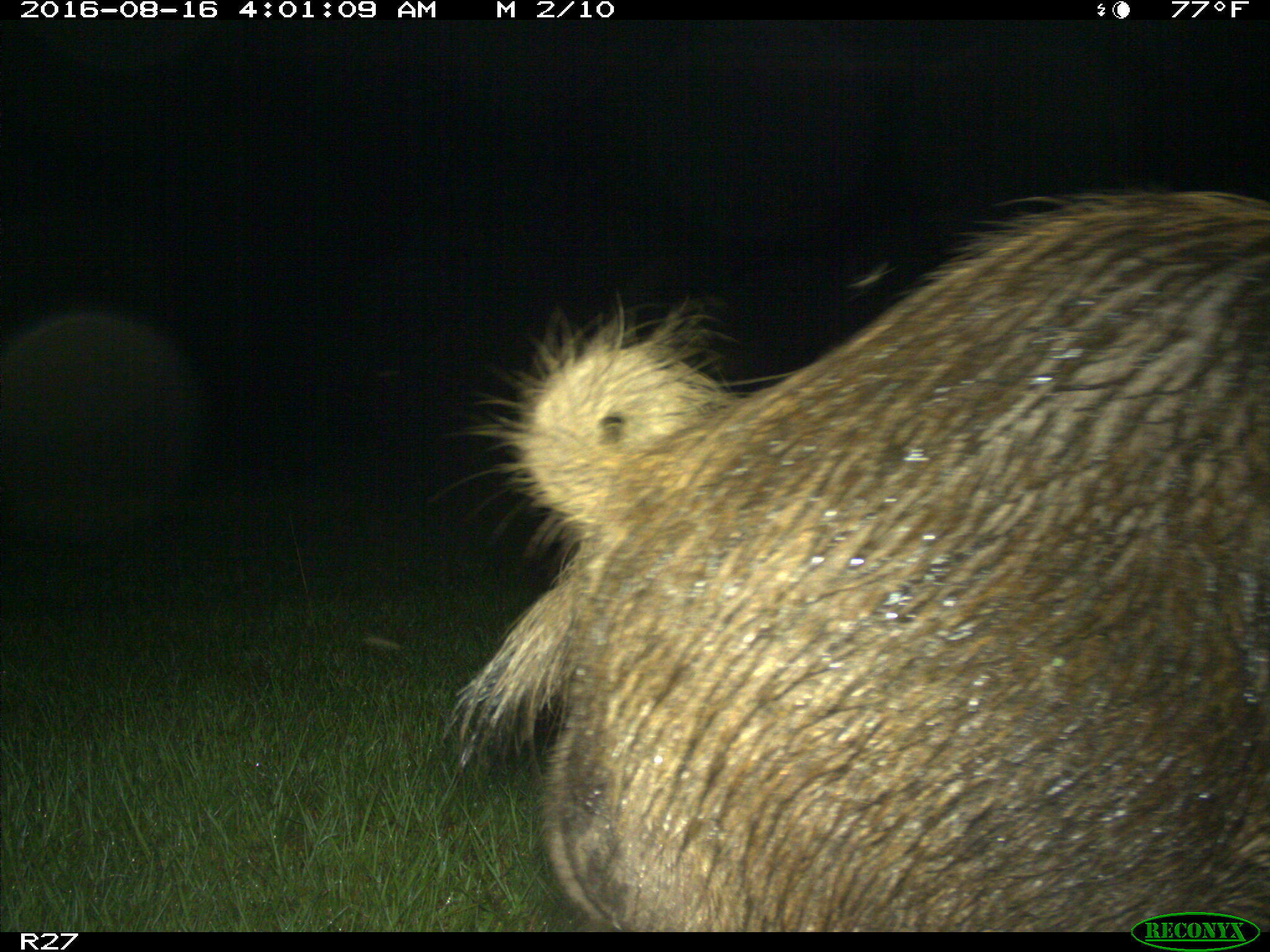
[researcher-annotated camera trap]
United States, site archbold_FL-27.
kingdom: Animalia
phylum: Chordata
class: Mammalia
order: Artiodactyla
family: Suidae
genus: Sus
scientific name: Sus scrofa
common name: wild boar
Sus scrofa (wild boar).